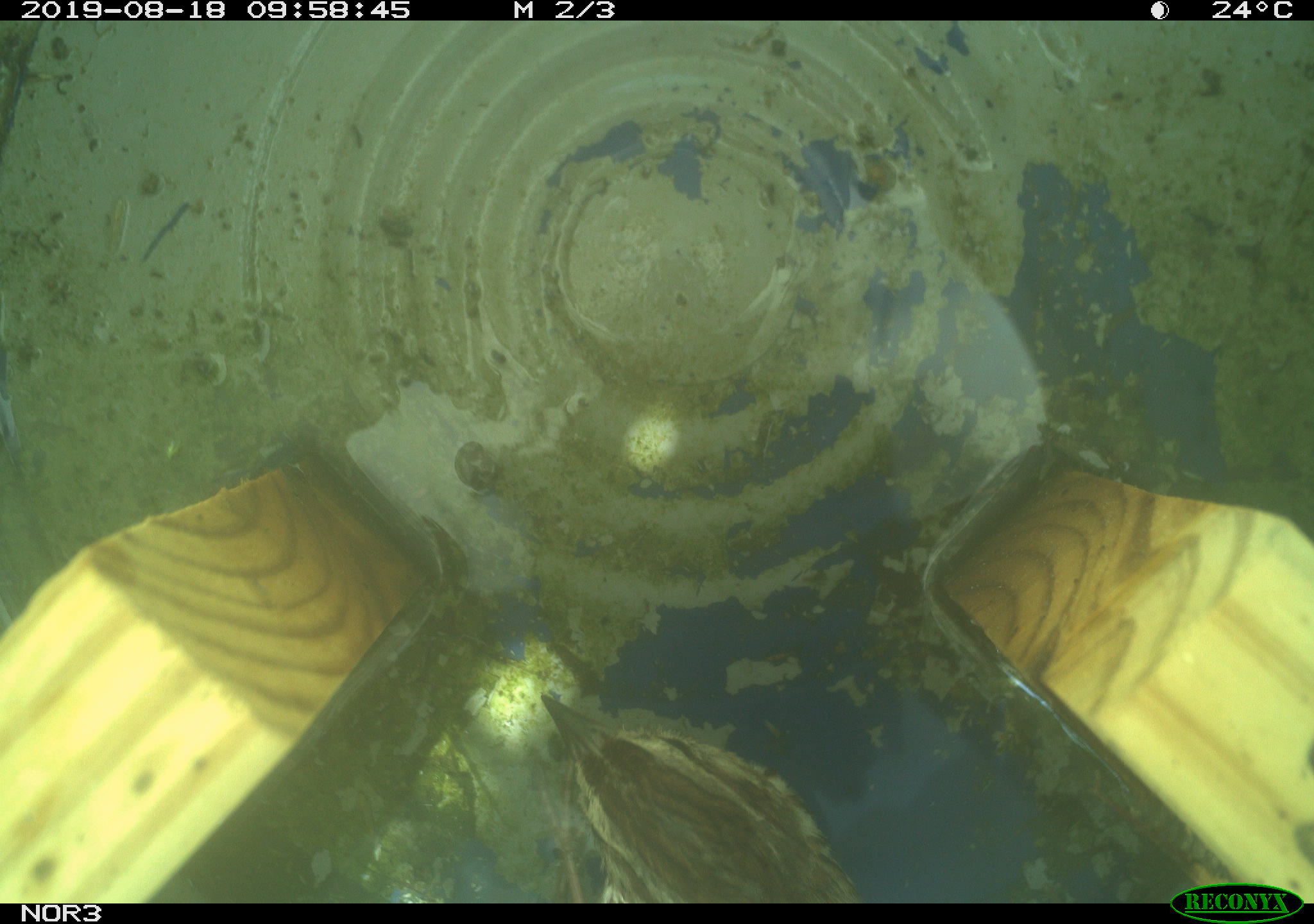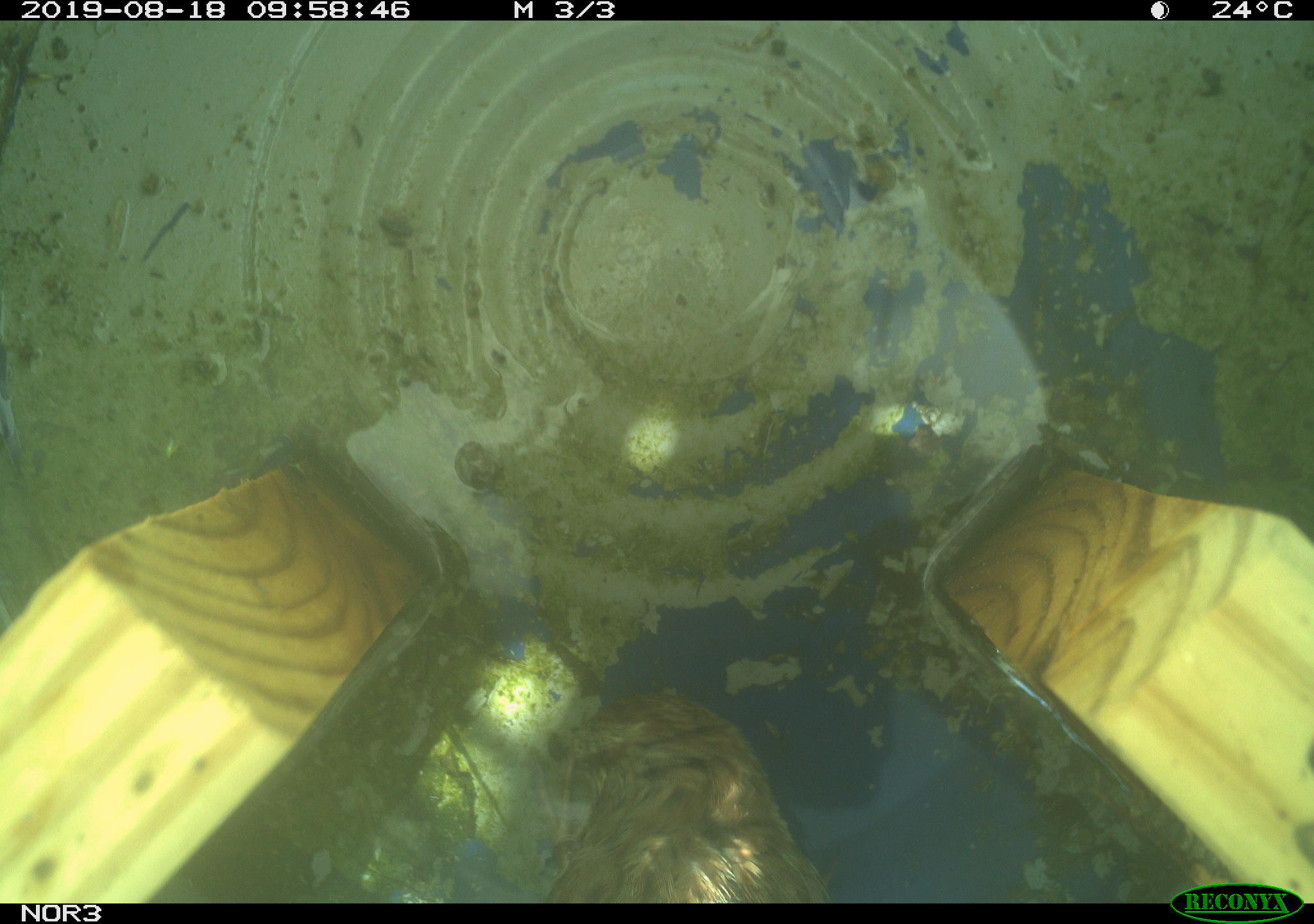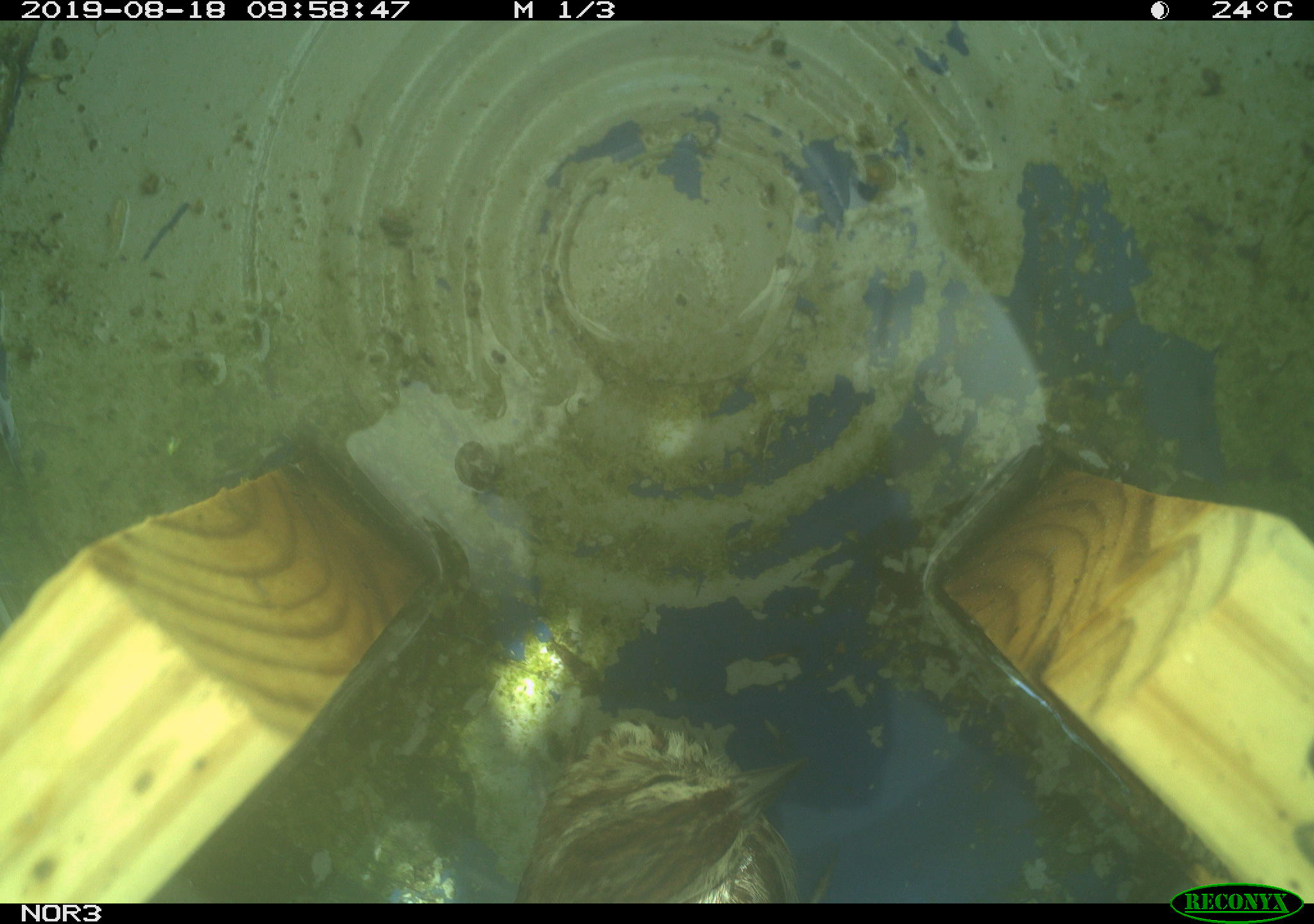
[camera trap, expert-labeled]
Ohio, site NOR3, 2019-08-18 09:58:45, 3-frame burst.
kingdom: Animalia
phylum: Chordata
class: Aves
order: Passeriformes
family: Passerellidae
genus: Melospiza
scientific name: Melospiza melodia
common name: song sparrow